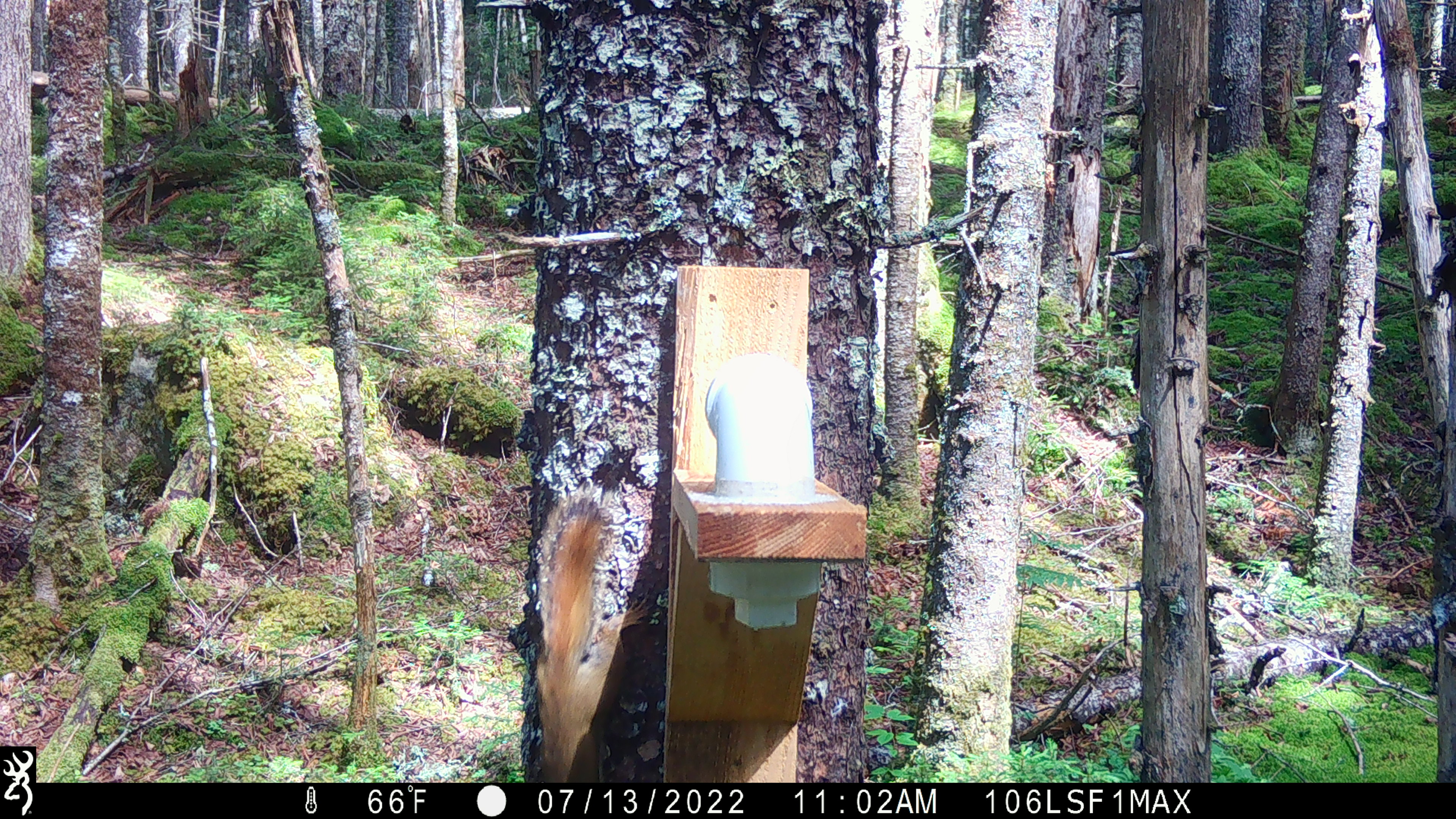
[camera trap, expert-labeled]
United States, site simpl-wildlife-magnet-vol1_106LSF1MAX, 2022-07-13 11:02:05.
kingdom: Animalia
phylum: Chordata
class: Mammalia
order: Rodentia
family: Sciuridae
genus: Tamiasciurus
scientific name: Tamiasciurus hudsonicus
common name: red squirrel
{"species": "red squirrel (Tamiasciurus hudsonicus)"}